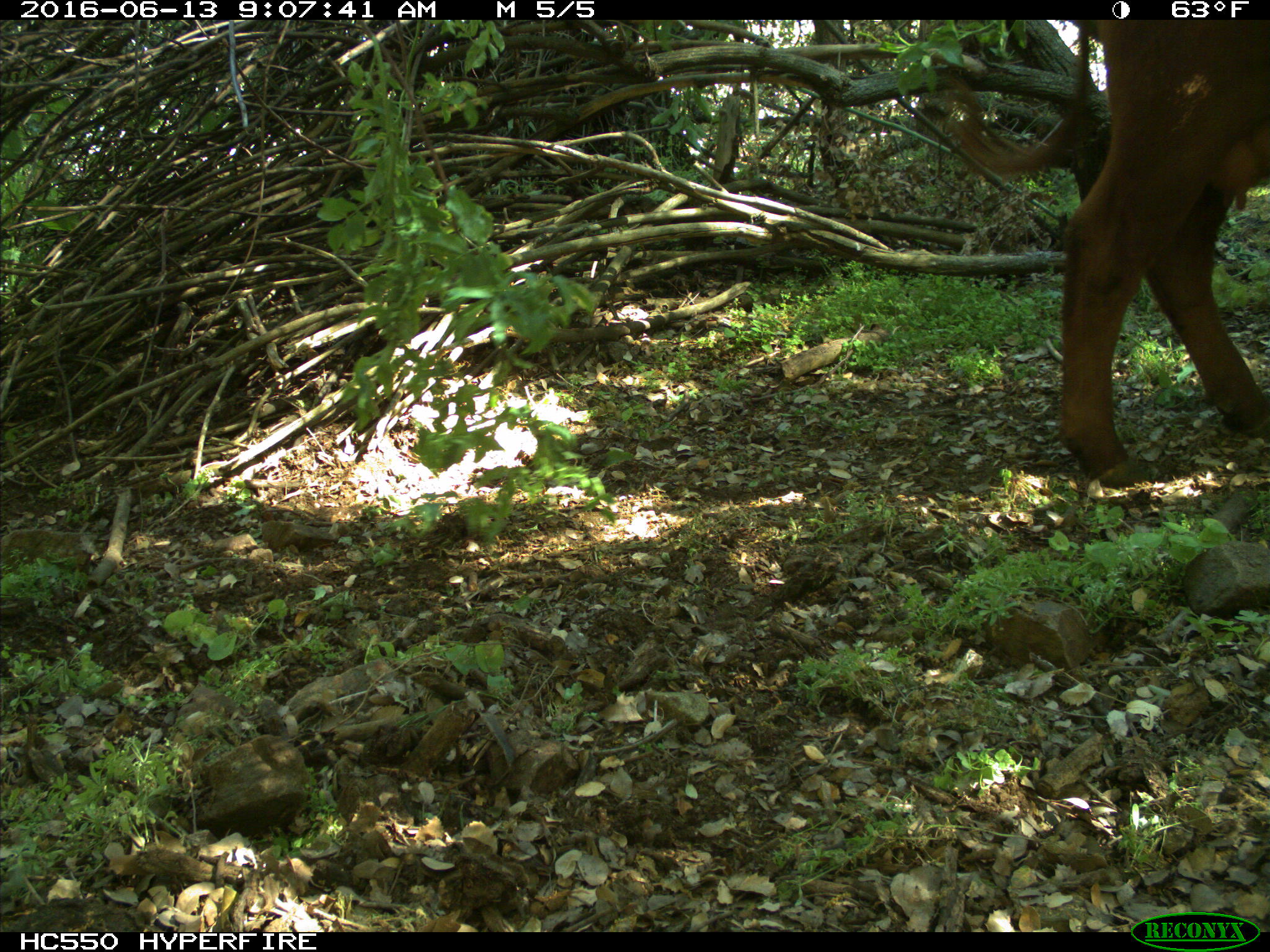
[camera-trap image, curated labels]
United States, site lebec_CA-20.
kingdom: Animalia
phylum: Chordata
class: Mammalia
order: Artiodactyla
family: Bovidae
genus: Bos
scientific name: Bos taurus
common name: domestic cow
Bos taurus (domestic cow).